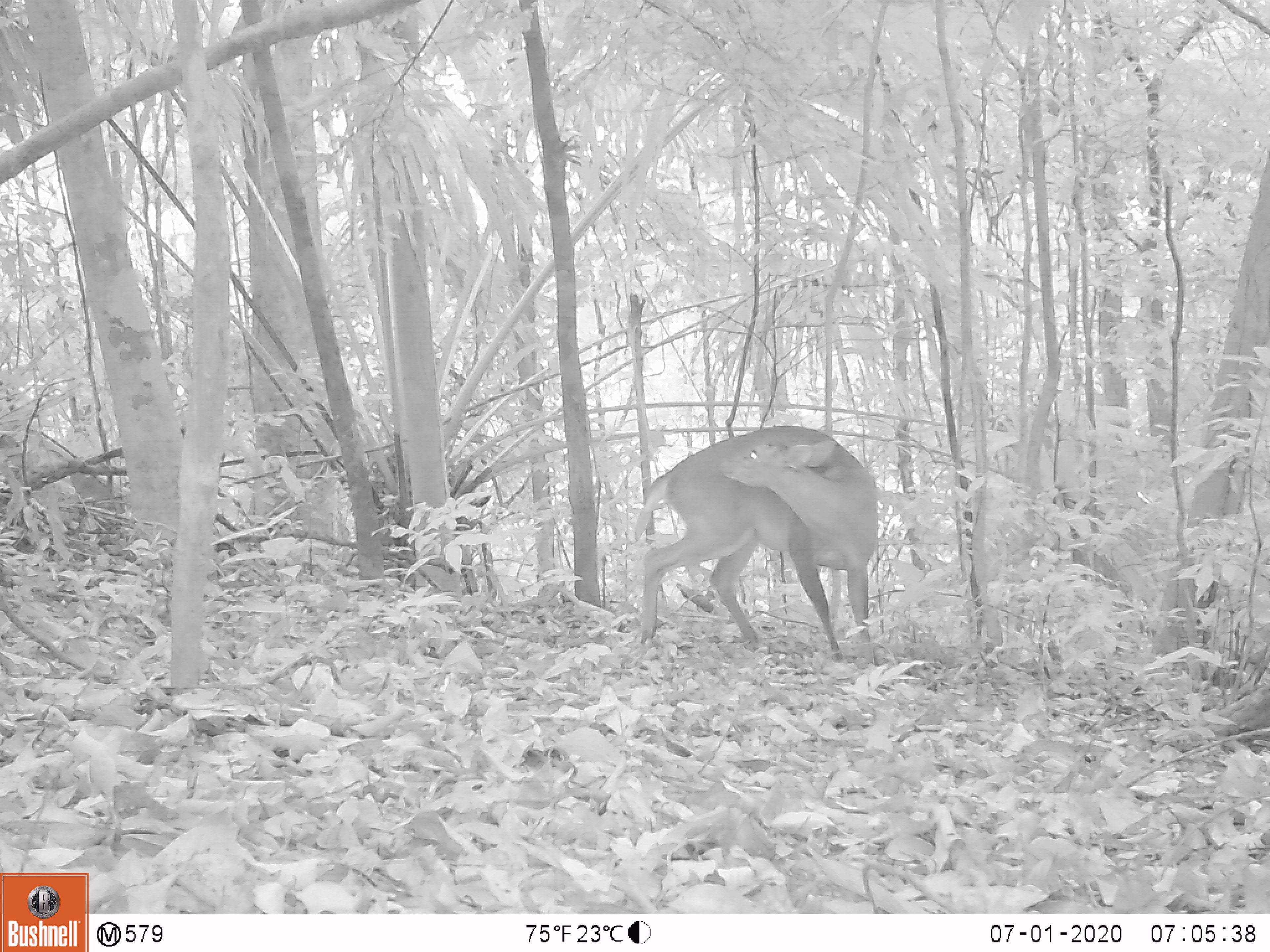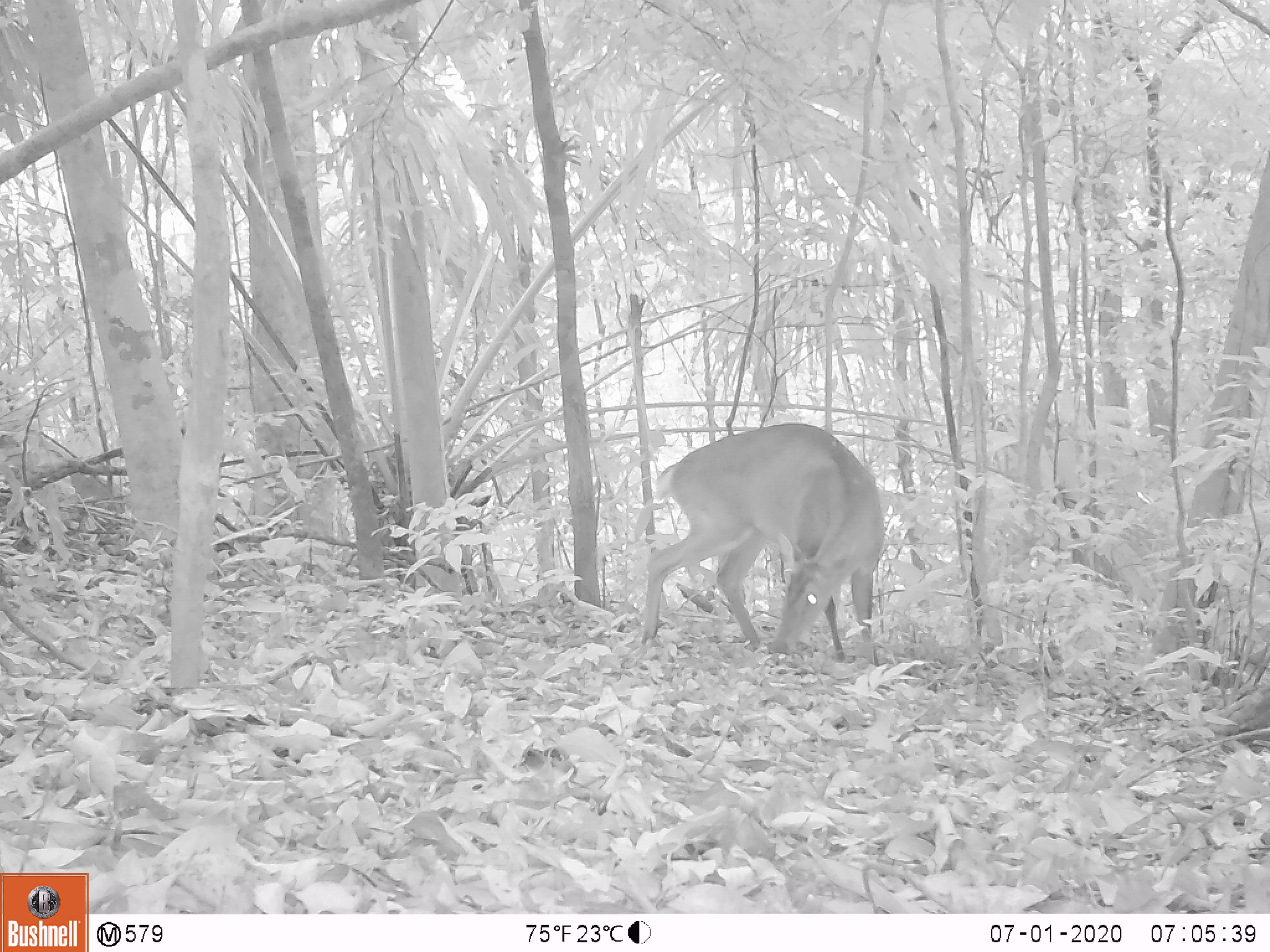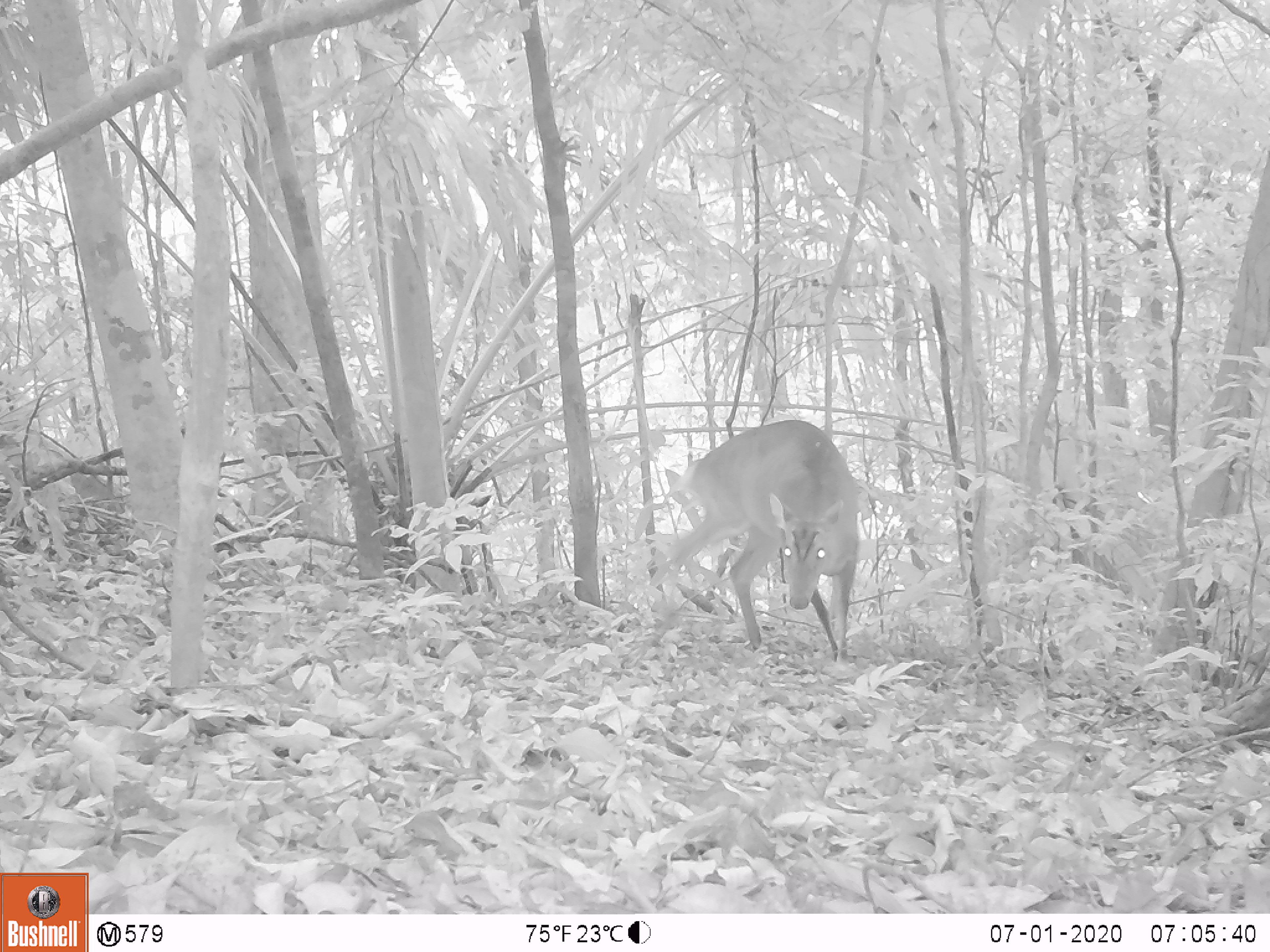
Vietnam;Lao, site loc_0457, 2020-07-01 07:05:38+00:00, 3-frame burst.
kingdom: Animalia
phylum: Chordata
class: Mammalia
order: Artiodactyla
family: Cervidae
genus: Muntiacus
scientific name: Muntiacus vuquangensis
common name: large-antlered muntjac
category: large antlered muntjac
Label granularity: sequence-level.